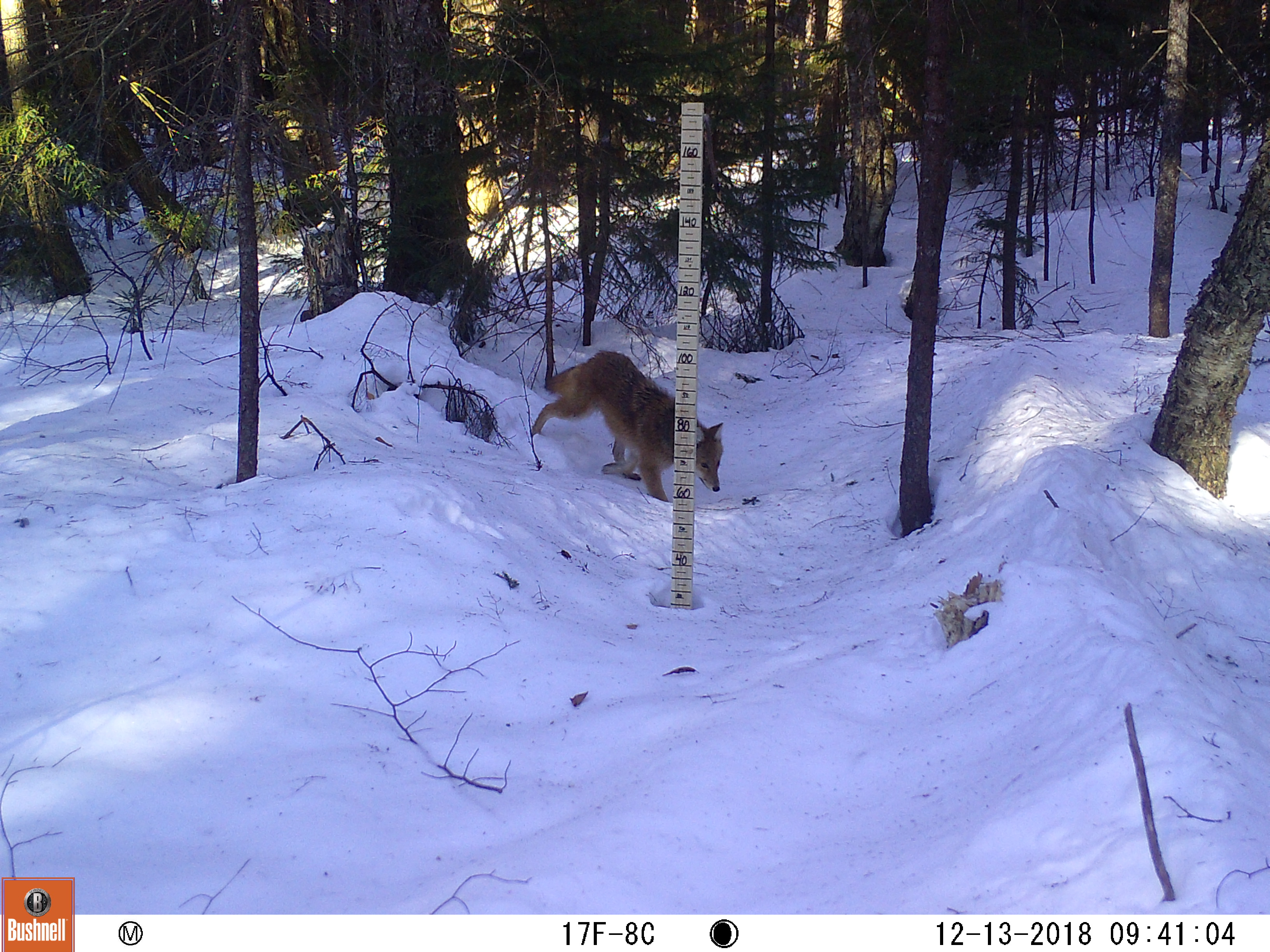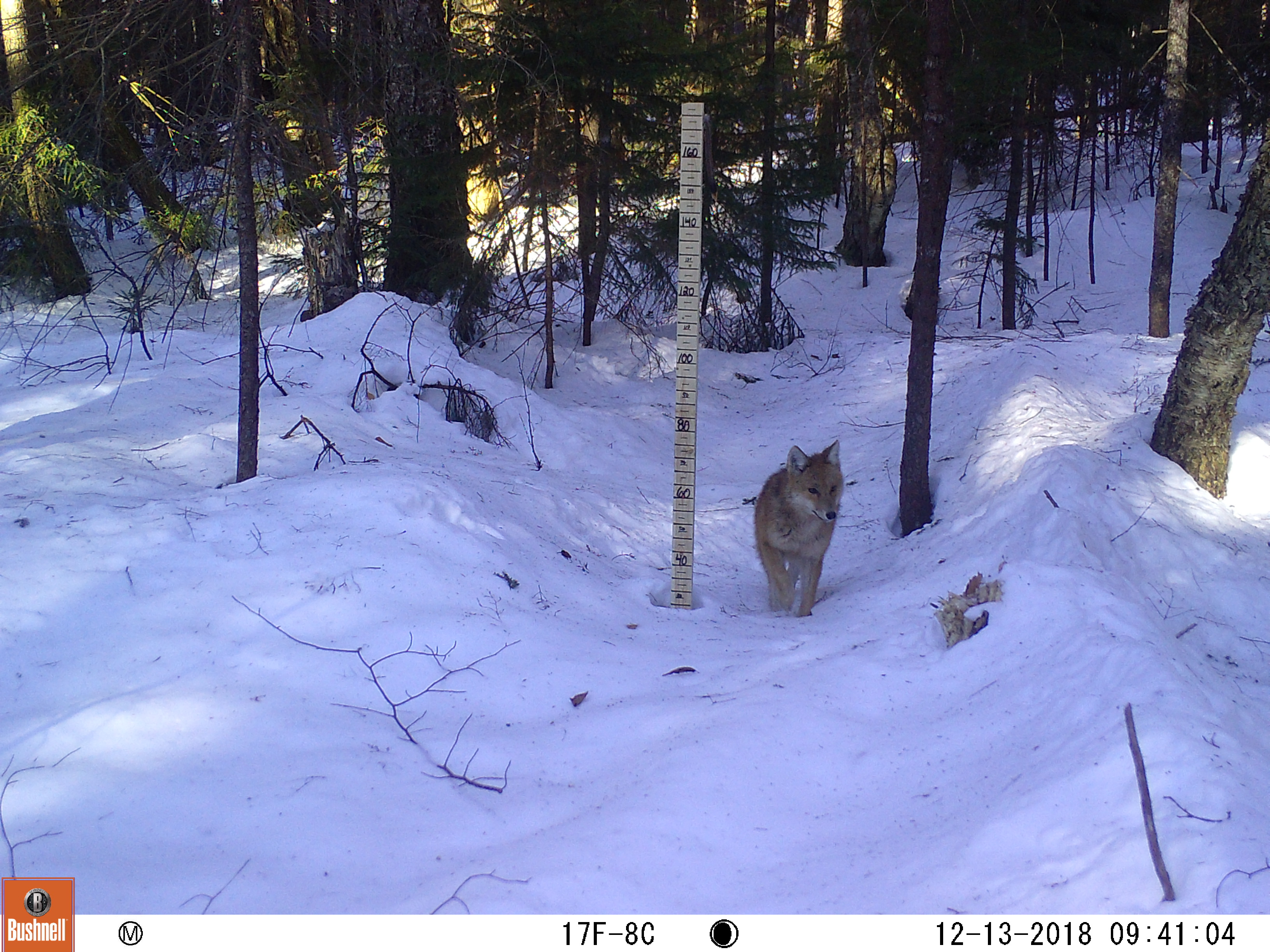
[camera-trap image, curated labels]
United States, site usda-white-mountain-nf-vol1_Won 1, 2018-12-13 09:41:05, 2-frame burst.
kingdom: Animalia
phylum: Chordata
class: Mammalia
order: Carnivora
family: Canidae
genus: Canis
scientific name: Canis latrans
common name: coyote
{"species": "coyote (Canis latrans)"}